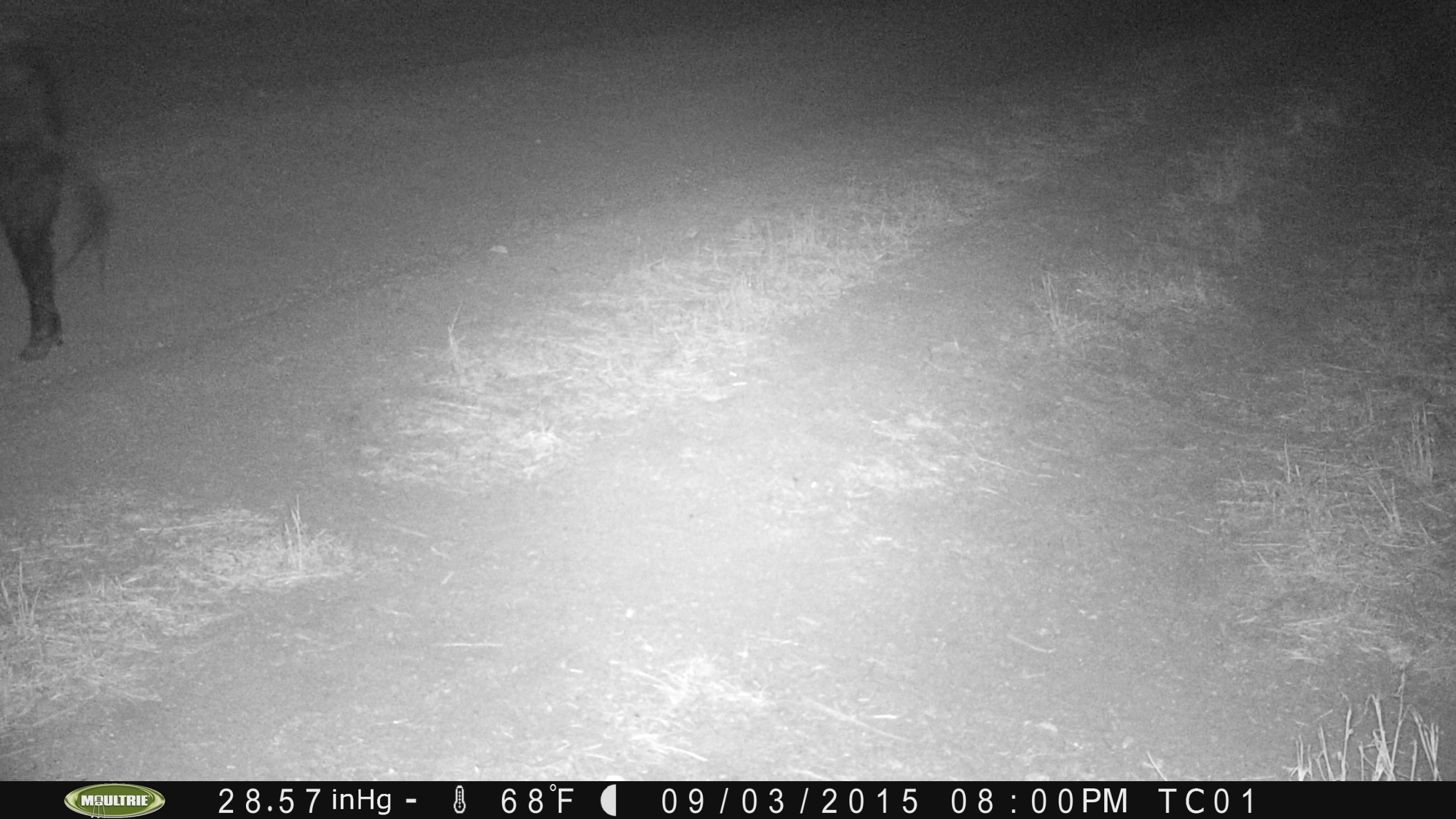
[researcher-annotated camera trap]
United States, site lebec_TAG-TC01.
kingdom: Animalia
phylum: Chordata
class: Mammalia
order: Artiodactyla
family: Suidae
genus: Sus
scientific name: Sus scrofa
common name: wild boar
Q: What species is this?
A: Sus scrofa (wild boar).